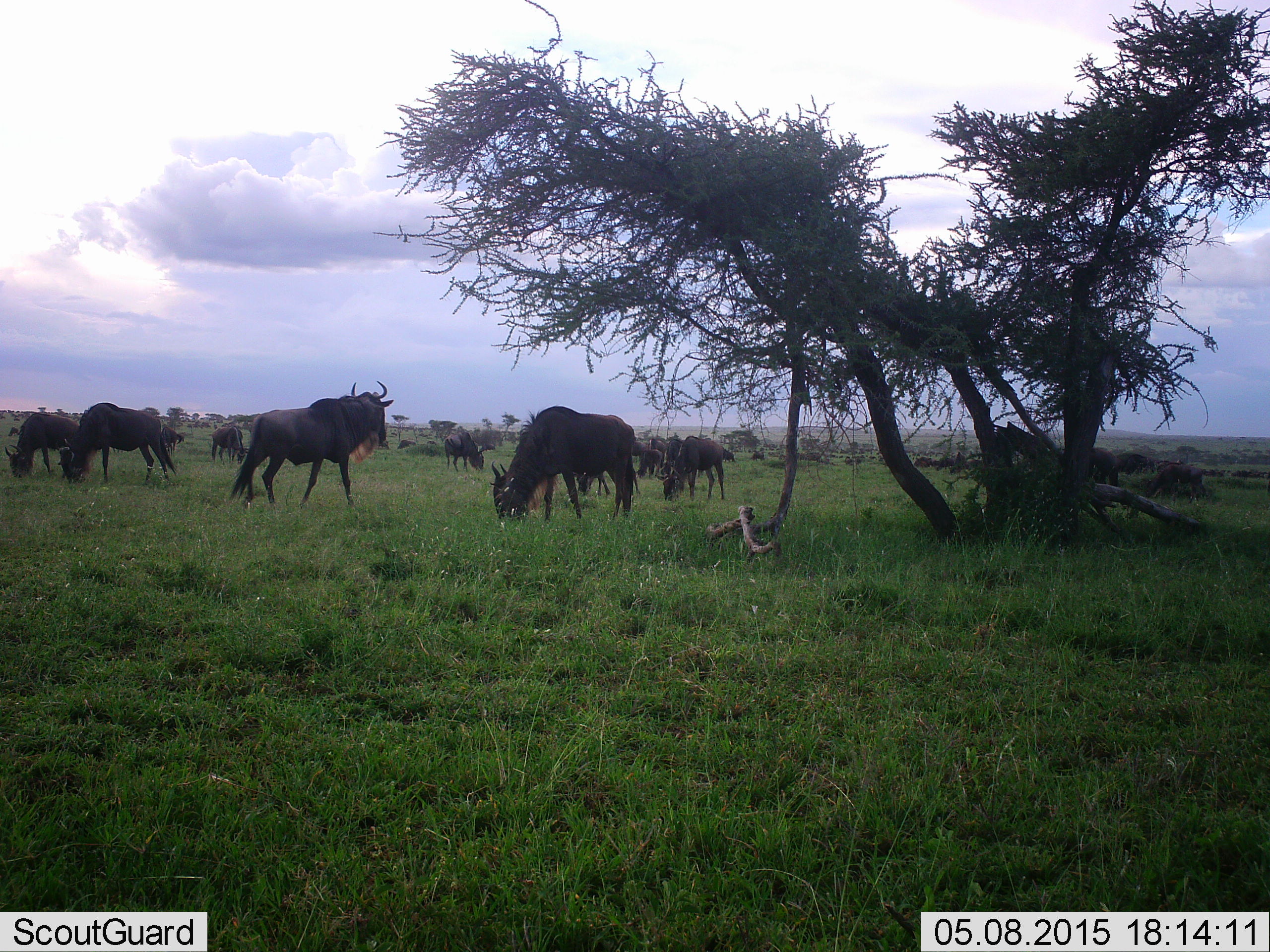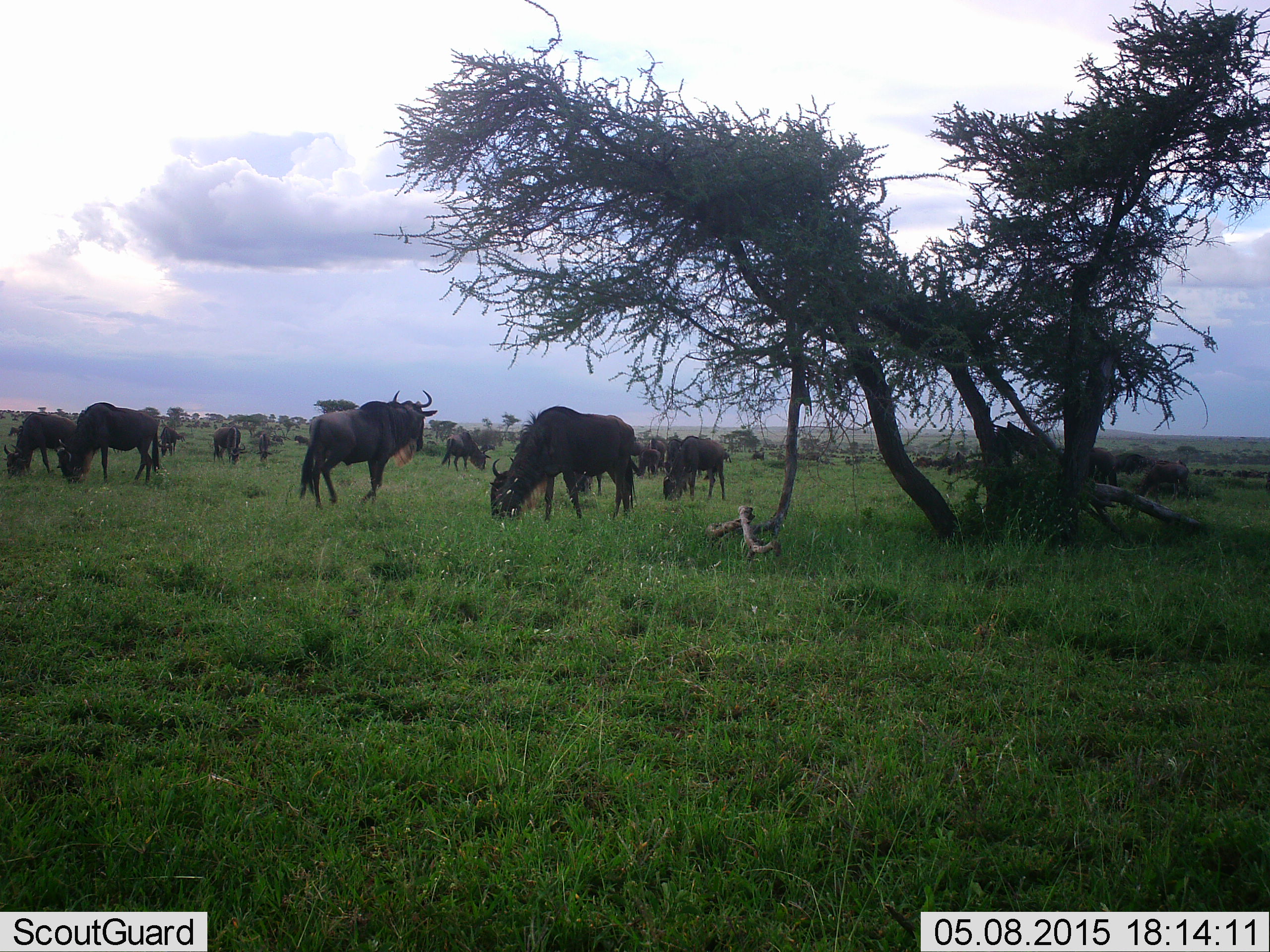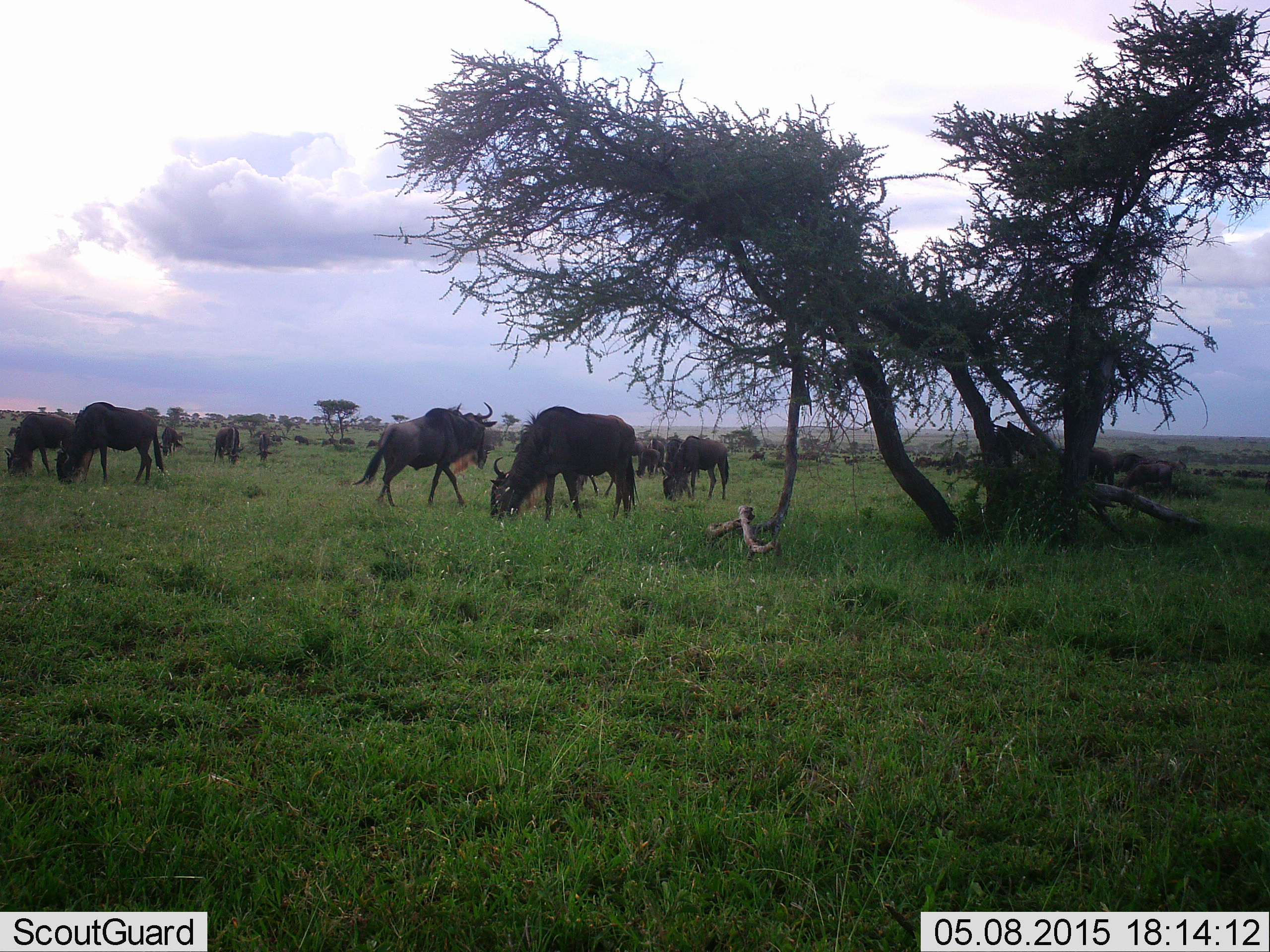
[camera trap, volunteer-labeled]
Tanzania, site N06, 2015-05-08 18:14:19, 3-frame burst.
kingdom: Animalia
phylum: Chordata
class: Mammalia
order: Artiodactyla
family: Bovidae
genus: Connochaetes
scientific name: Connochaetes taurinus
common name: blue wildebeest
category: wildebeest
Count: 11-50.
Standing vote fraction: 50%.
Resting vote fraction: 0%.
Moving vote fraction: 50%.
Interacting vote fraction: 0%.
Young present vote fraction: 0%.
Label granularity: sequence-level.